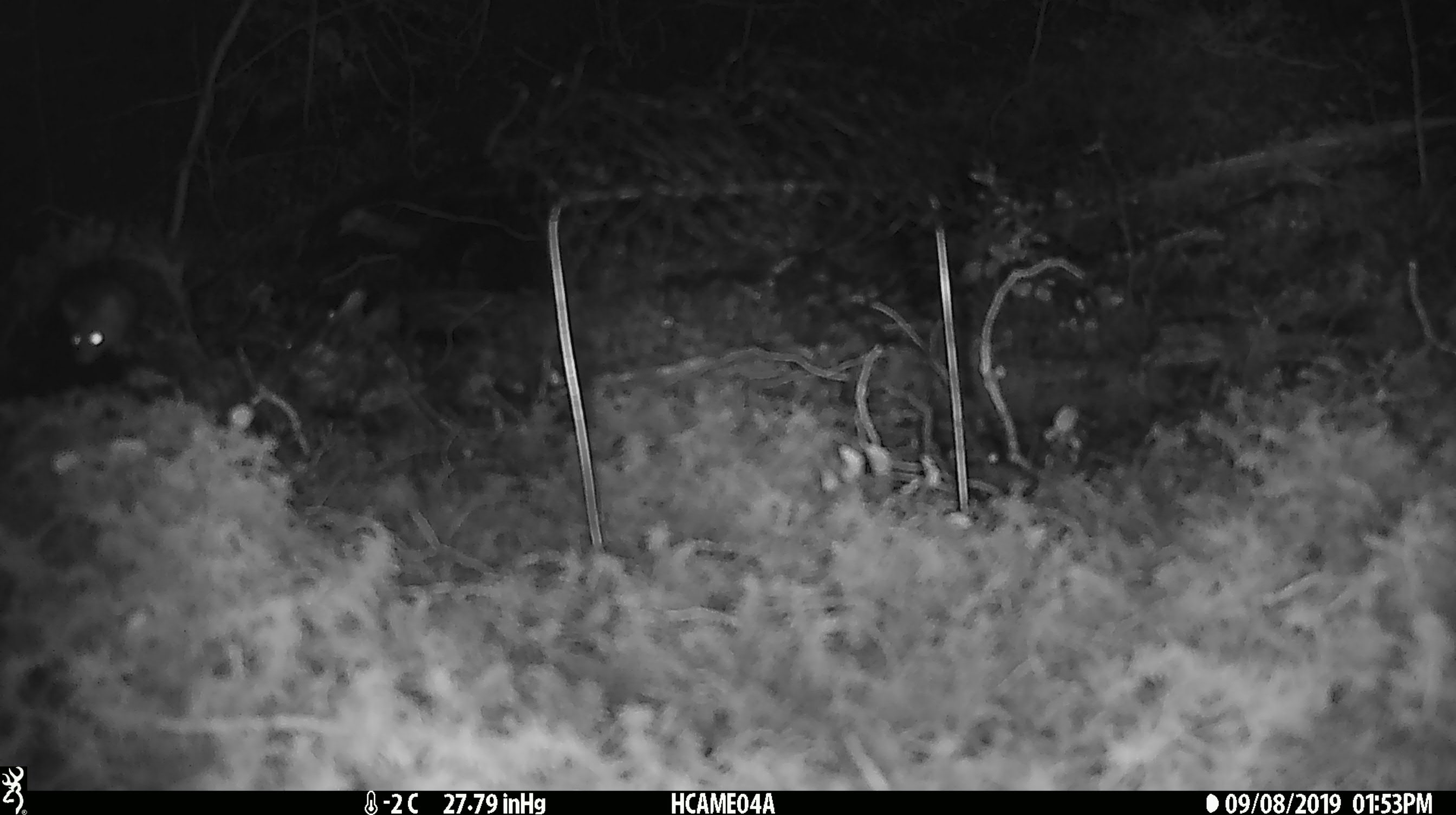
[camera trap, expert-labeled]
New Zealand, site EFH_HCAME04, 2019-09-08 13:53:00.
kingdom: Animalia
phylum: Chordata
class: Mammalia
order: Rodentia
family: Muridae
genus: Rattus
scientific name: Rattus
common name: rat